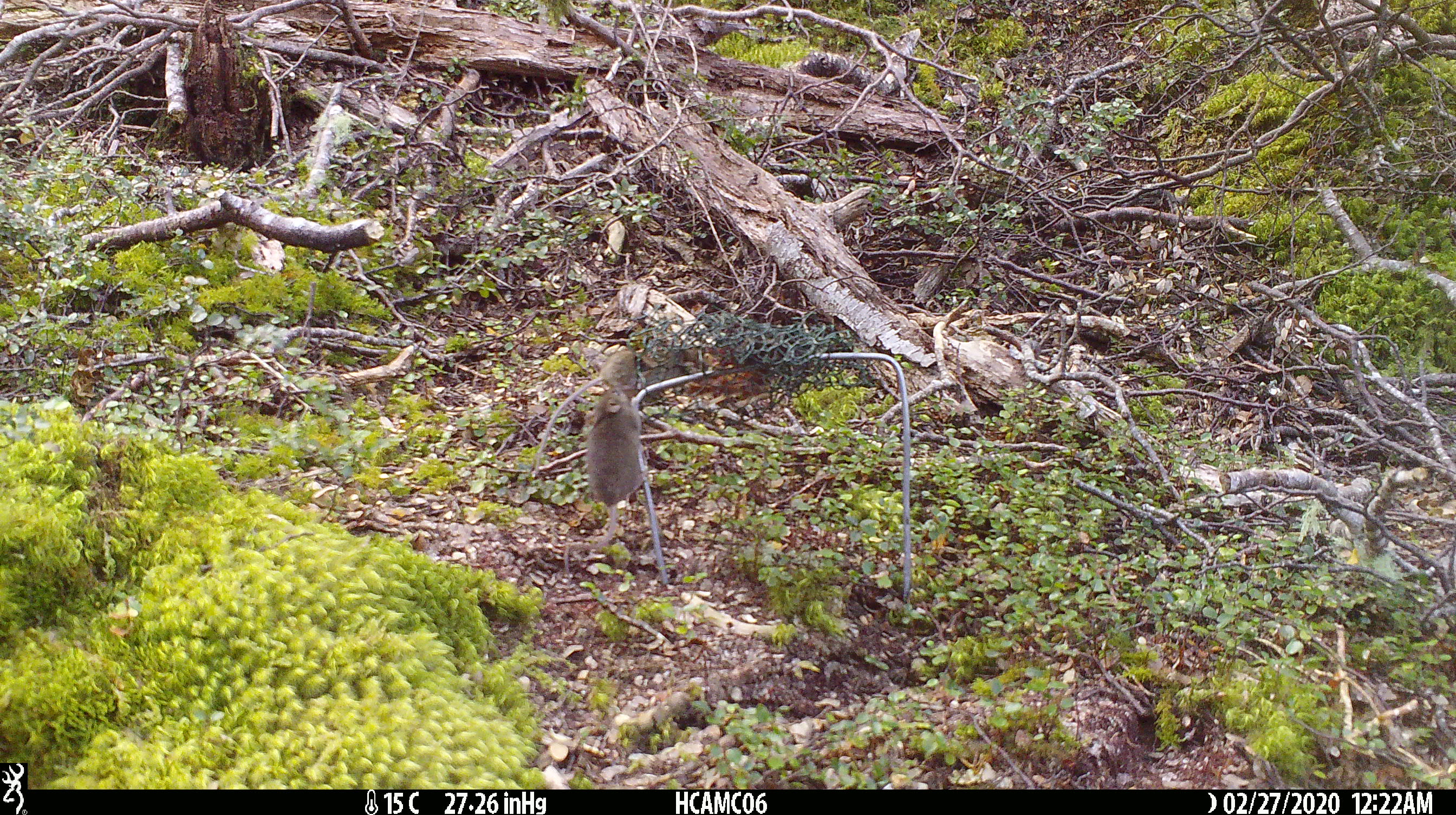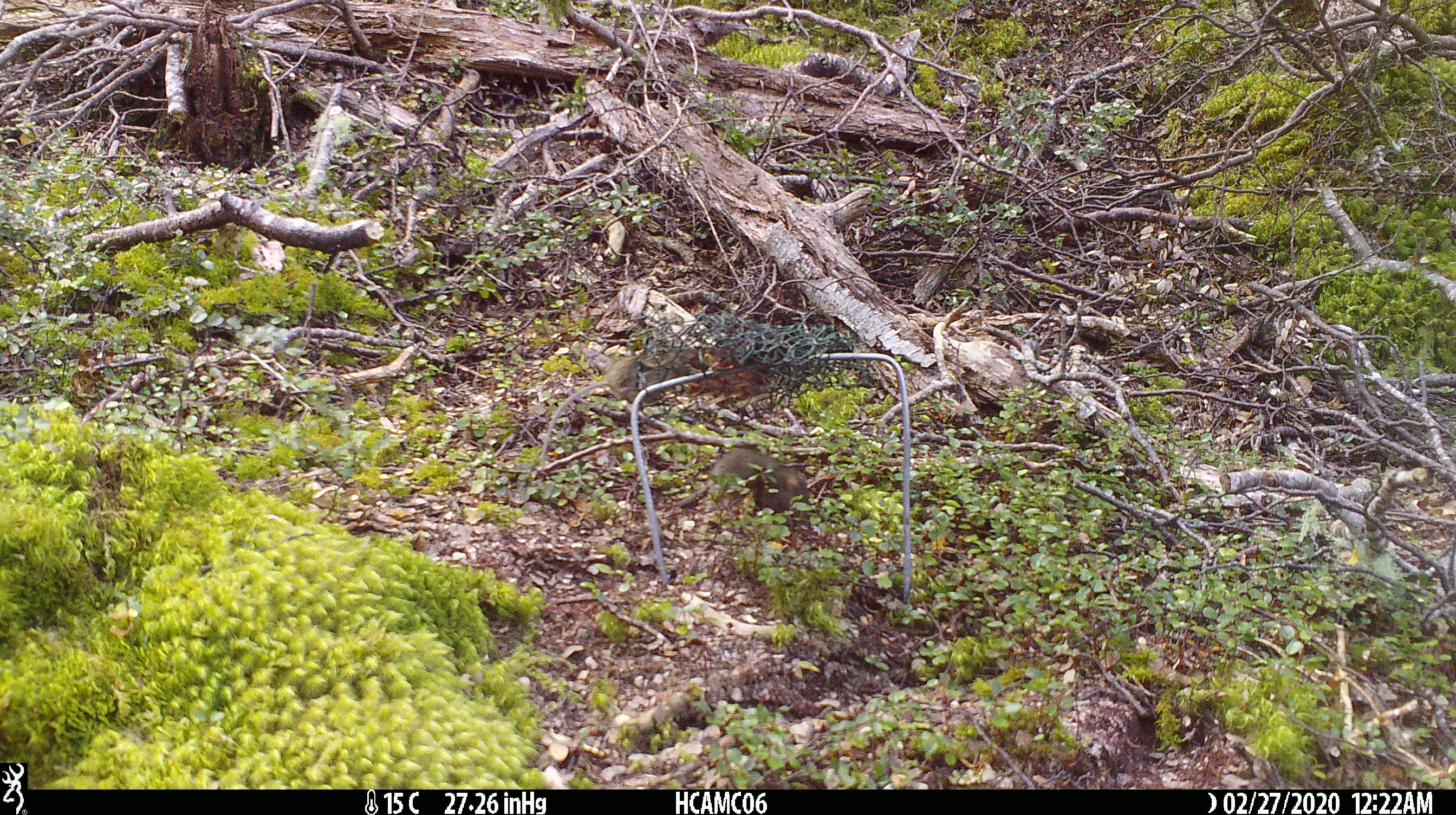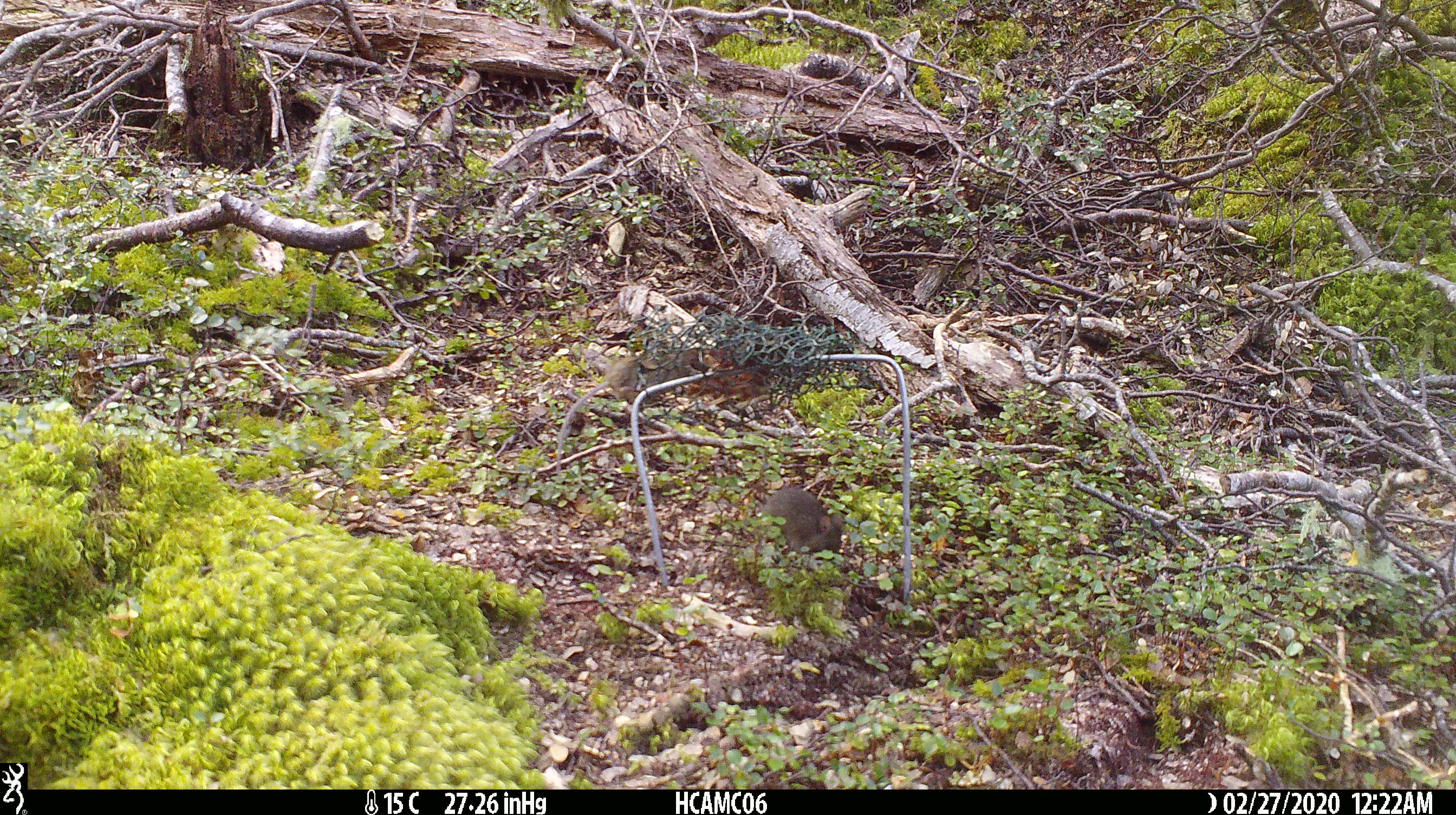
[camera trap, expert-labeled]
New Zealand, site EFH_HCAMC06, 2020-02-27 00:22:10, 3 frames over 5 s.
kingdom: Animalia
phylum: Chordata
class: Mammalia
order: Rodentia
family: Muridae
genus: Mus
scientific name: Mus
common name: mouse